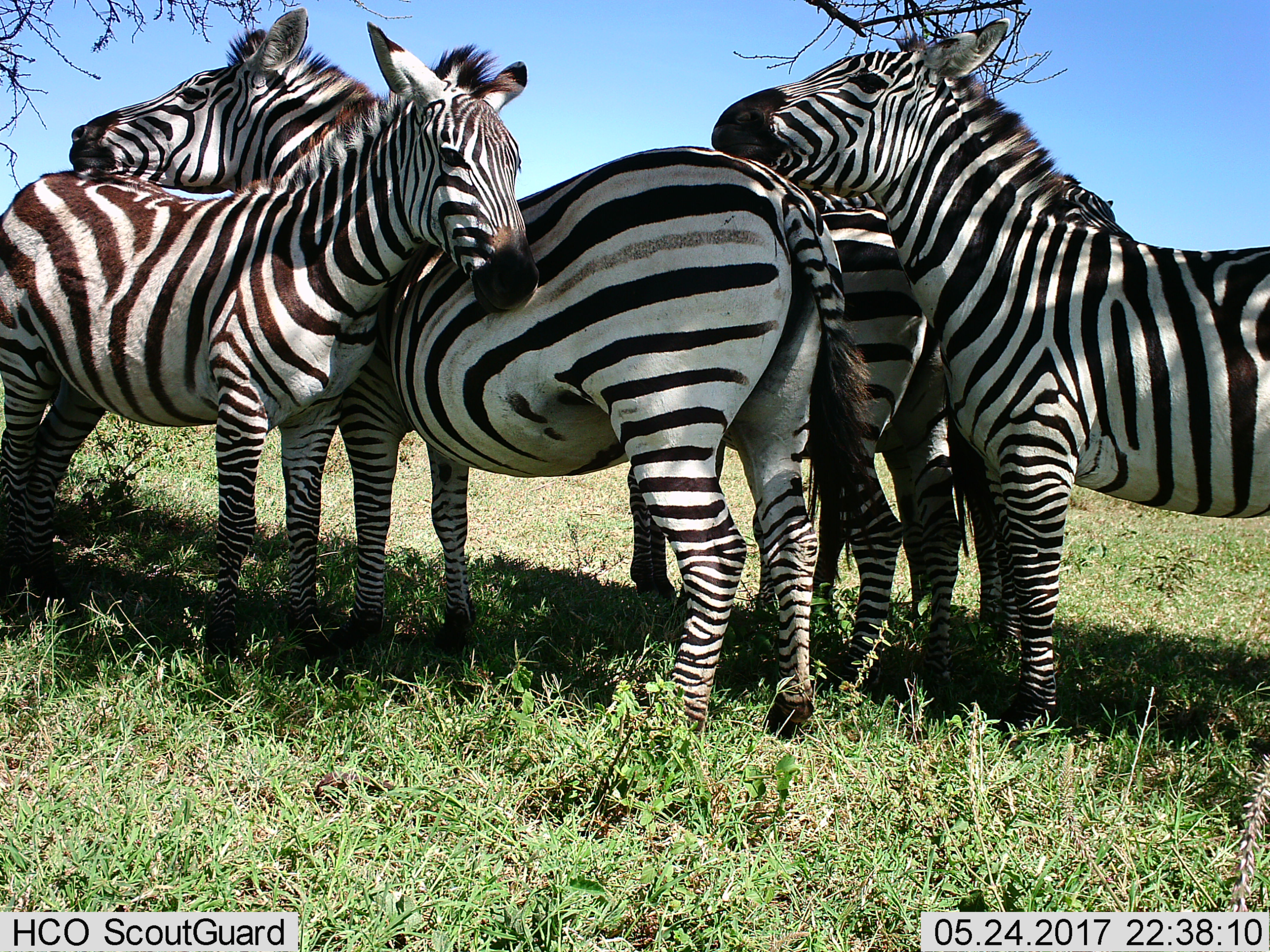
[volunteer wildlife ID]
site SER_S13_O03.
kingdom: Animalia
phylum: Chordata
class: Mammalia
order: Perissodactyla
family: Equidae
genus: Equus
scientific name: Equus quagga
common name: plains zebra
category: zebraplains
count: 5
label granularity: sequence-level